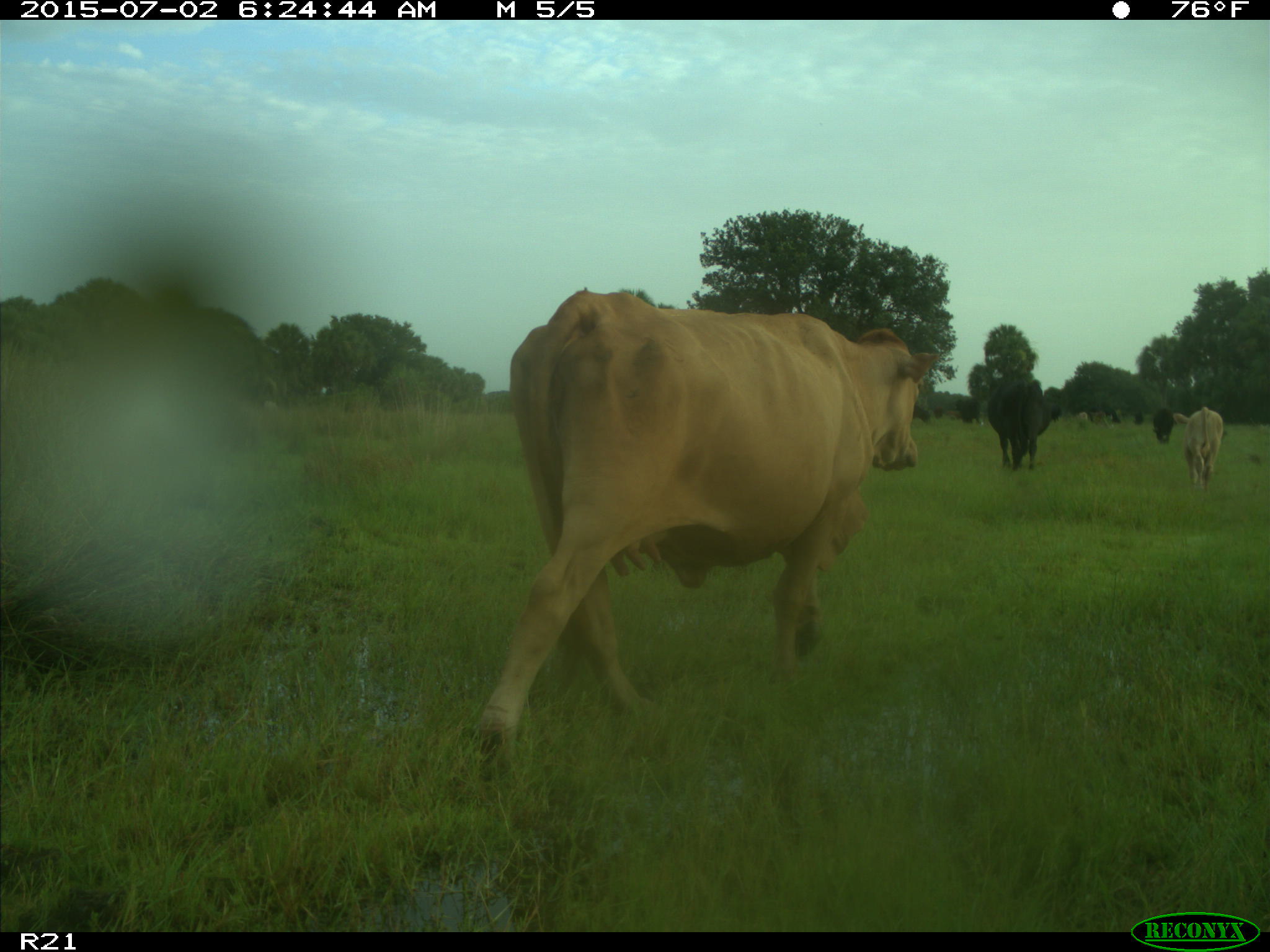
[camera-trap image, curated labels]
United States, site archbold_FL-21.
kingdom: Animalia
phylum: Chordata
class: Mammalia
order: Artiodactyla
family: Bovidae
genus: Bos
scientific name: Bos taurus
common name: domestic cow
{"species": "Bos taurus (domestic cow)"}